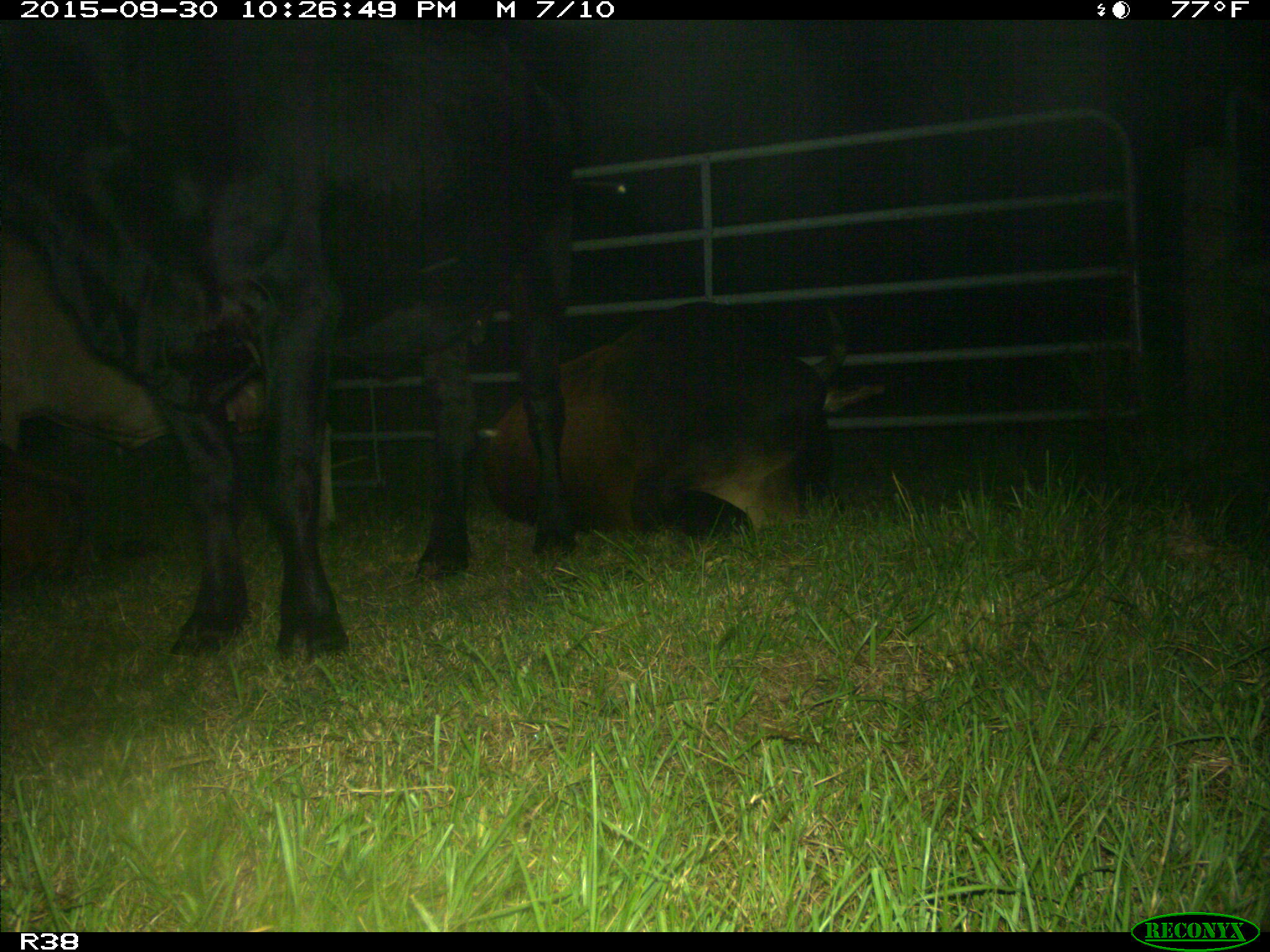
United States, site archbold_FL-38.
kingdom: Animalia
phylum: Chordata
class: Mammalia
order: Artiodactyla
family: Bovidae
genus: Bos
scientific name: Bos taurus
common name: domestic cow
Bos taurus (domestic cow).